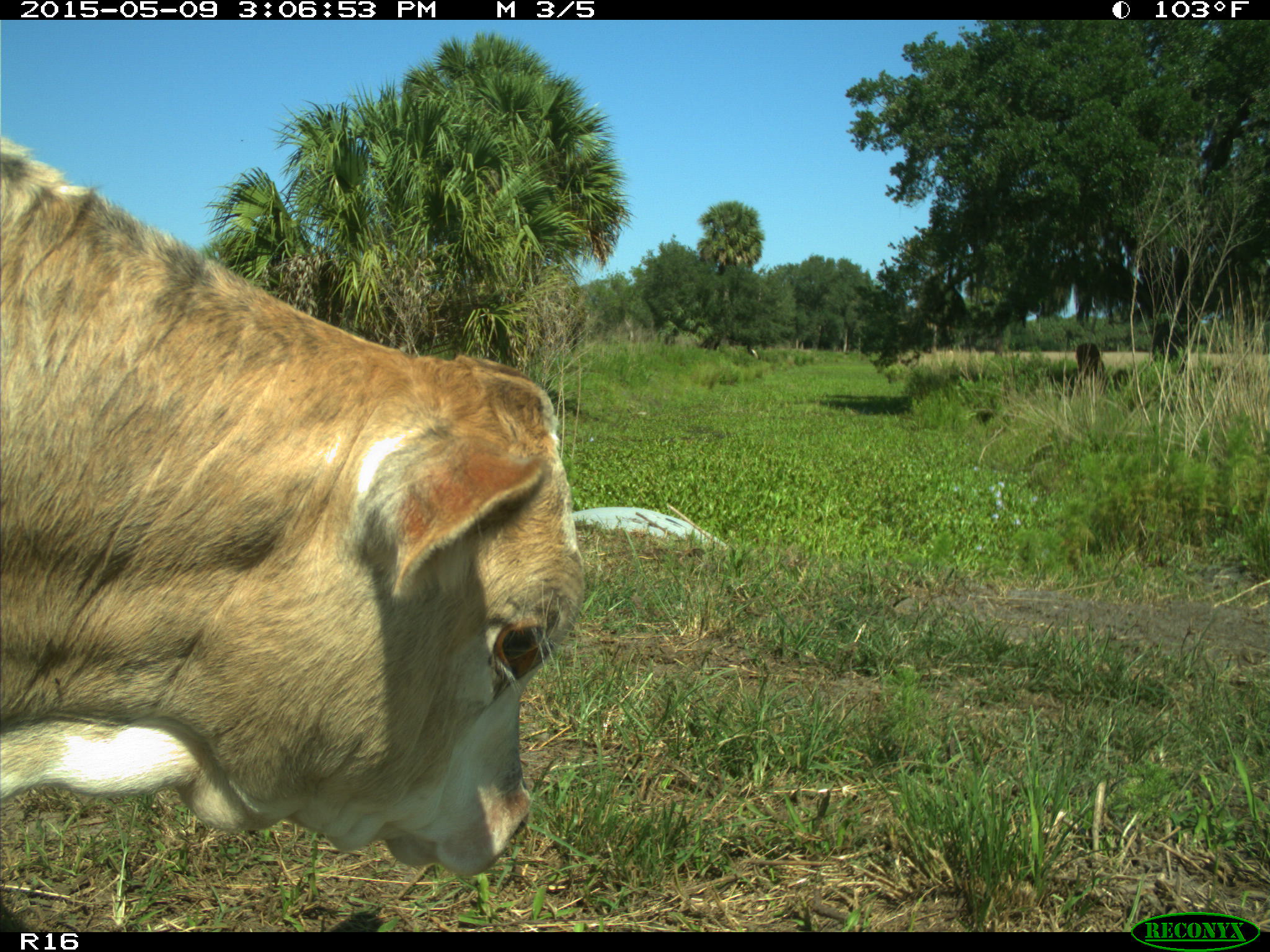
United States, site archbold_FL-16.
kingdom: Animalia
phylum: Chordata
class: Mammalia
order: Artiodactyla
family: Bovidae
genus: Bos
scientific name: Bos taurus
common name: domestic cow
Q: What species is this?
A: Bos taurus (domestic cow).